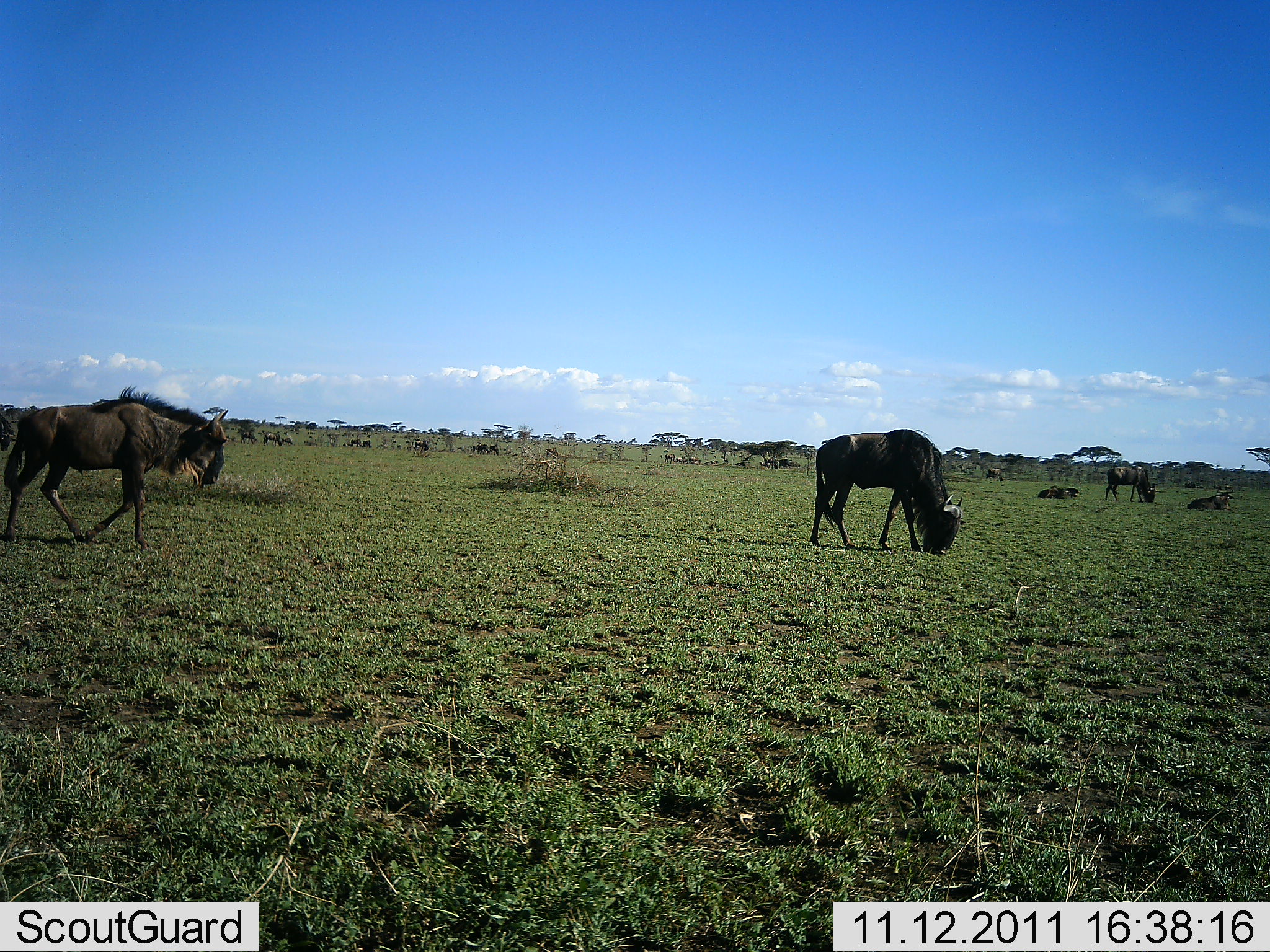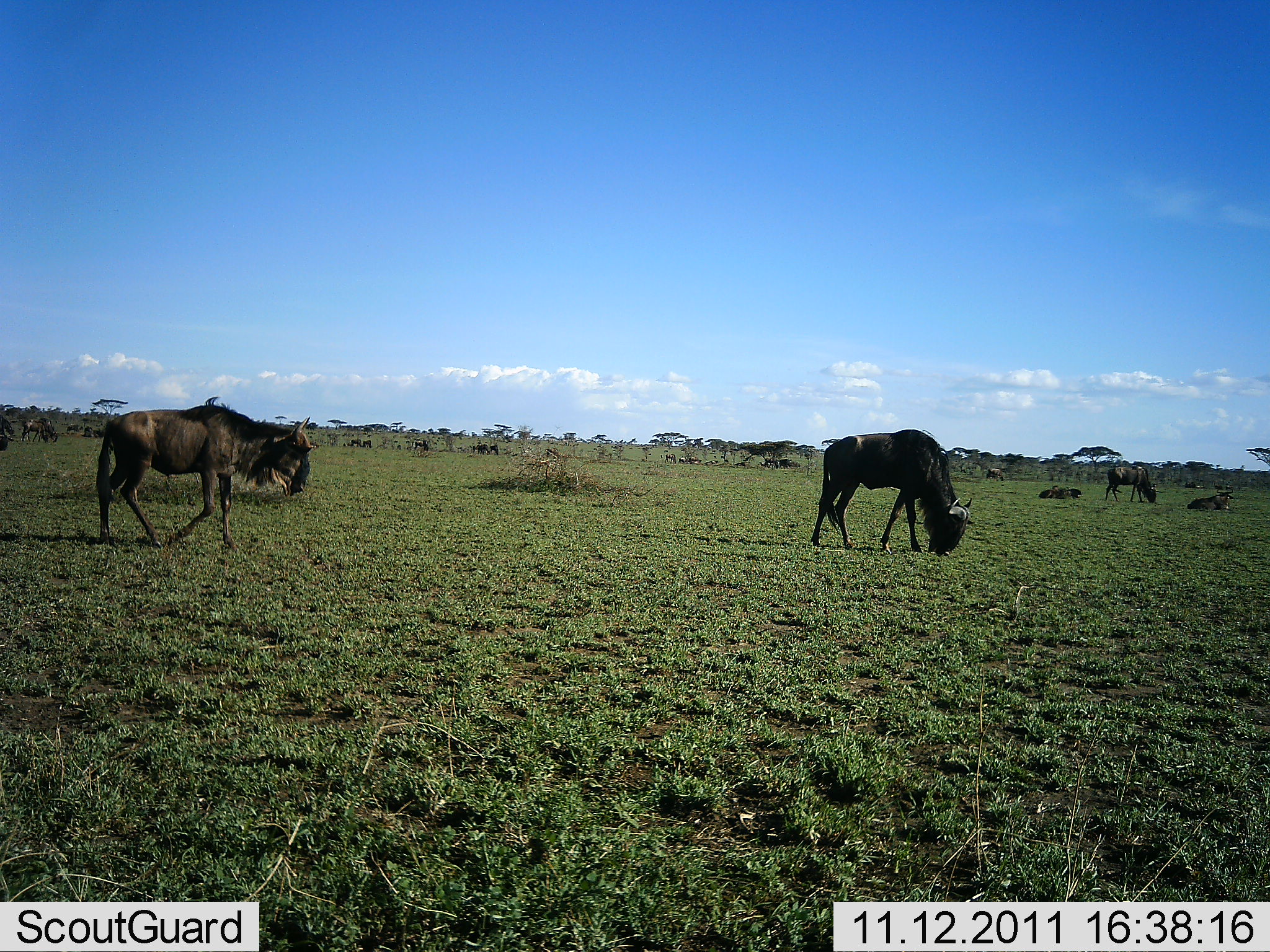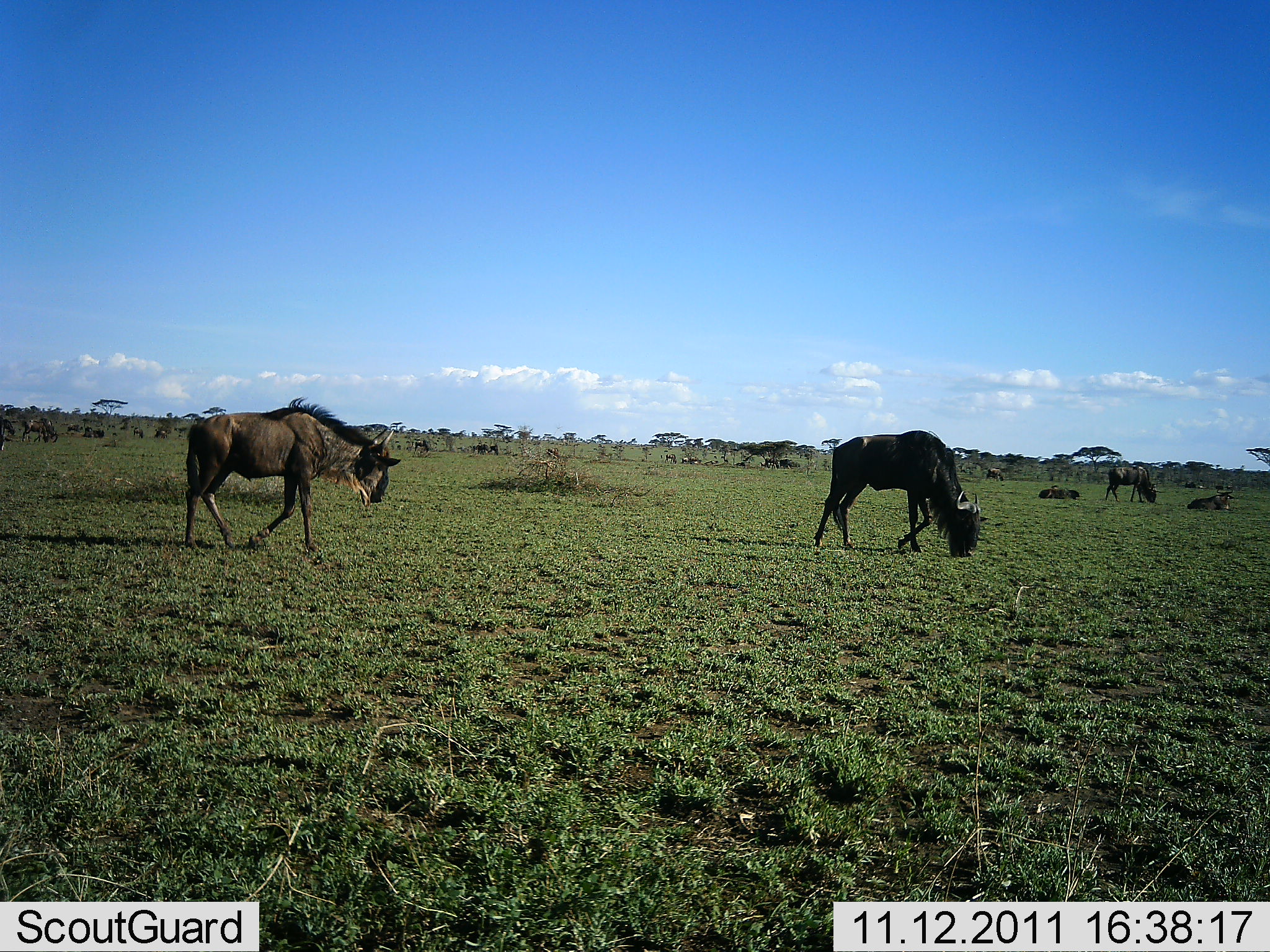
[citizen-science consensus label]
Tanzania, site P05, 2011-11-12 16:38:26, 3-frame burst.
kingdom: Animalia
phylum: Chordata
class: Mammalia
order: Artiodactyla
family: Bovidae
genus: Connochaetes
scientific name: Connochaetes taurinus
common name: blue wildebeest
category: wildebeest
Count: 11-50.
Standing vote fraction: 60%.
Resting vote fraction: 80%.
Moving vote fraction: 70%.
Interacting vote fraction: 0%.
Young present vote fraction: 0%.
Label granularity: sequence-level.